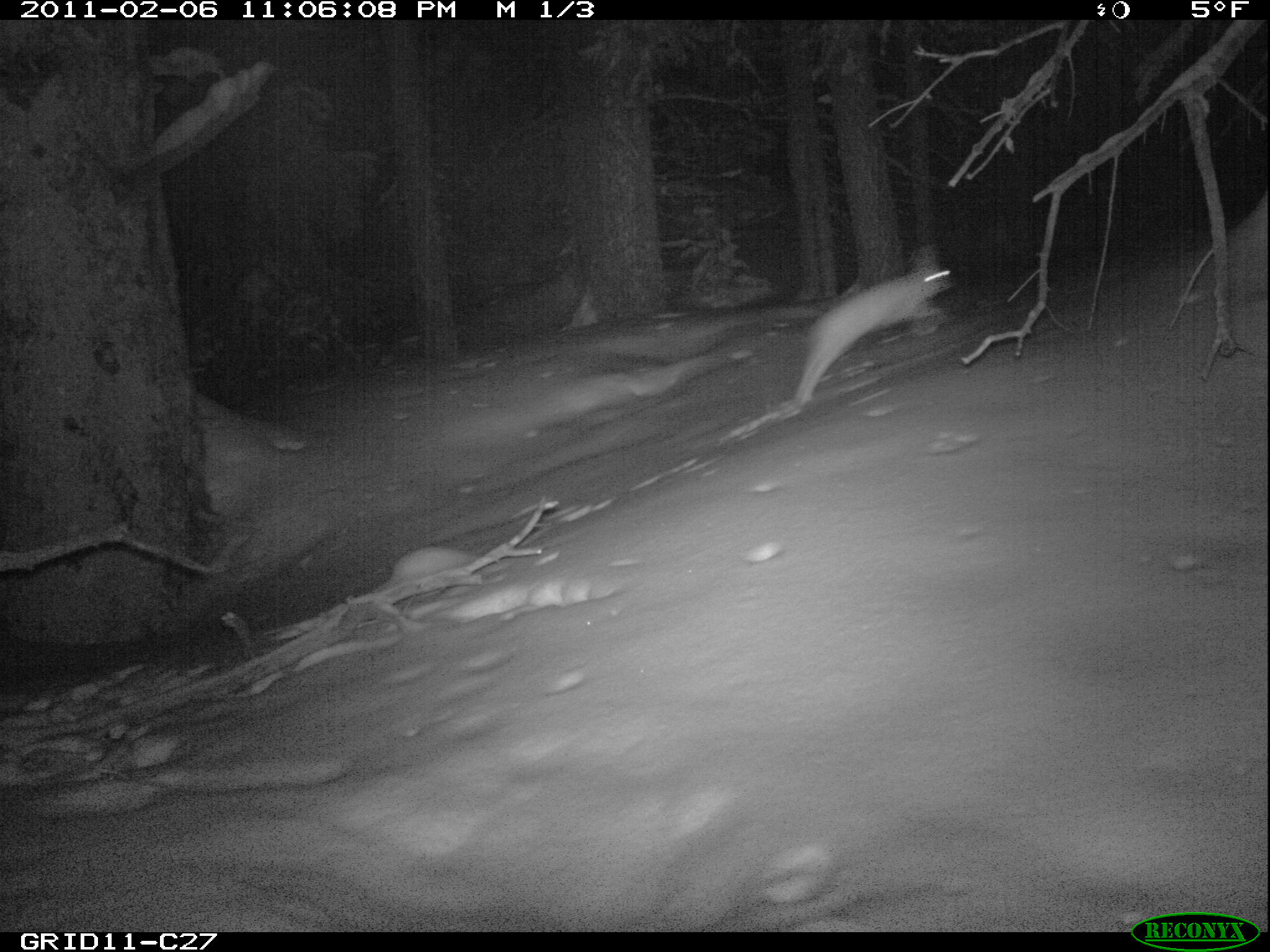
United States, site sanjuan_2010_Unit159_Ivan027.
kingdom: Animalia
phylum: Chordata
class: Mammalia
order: Lagomorpha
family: Leporidae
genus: Lepus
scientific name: Lepus americanus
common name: snowshoe hare